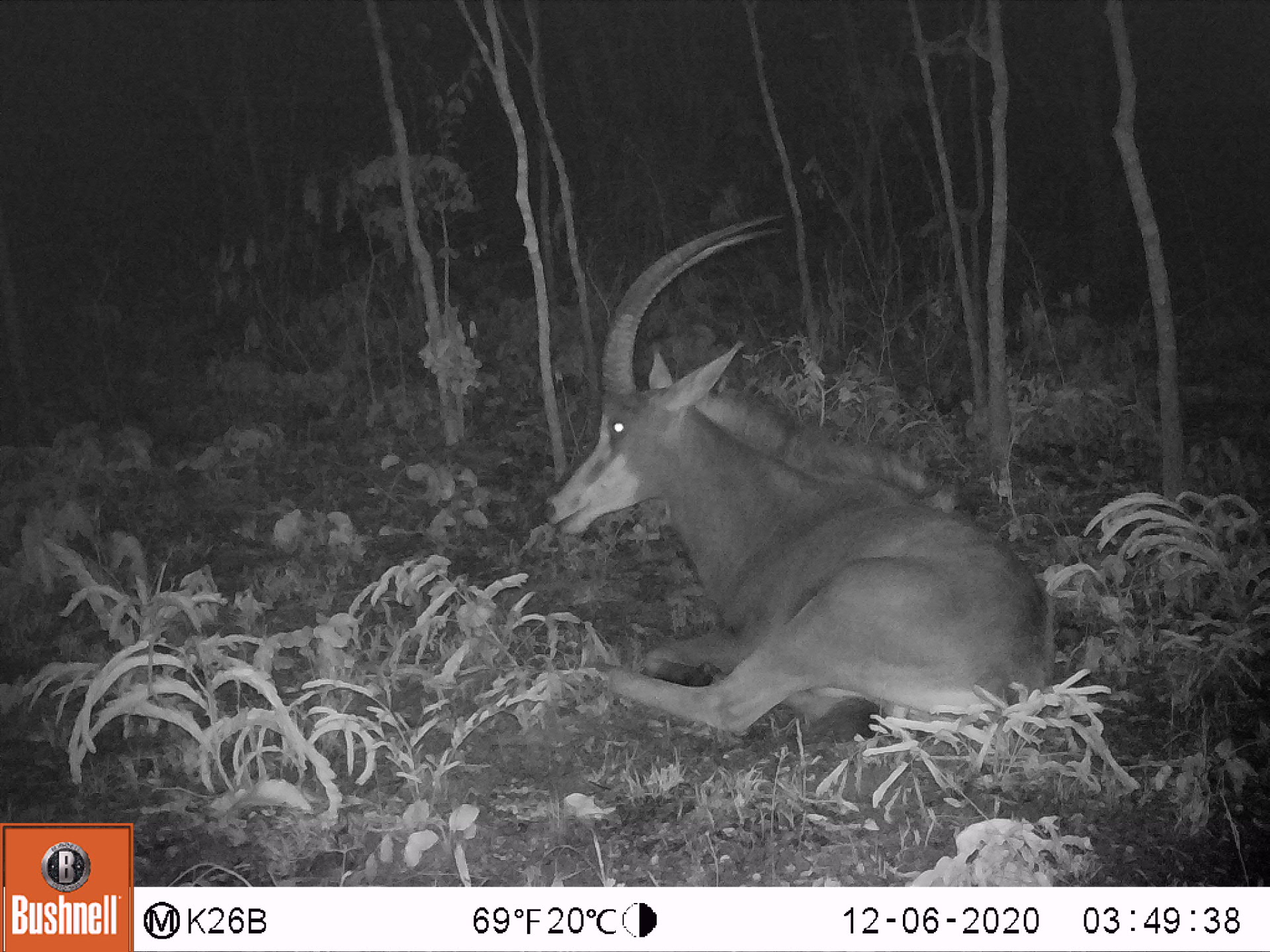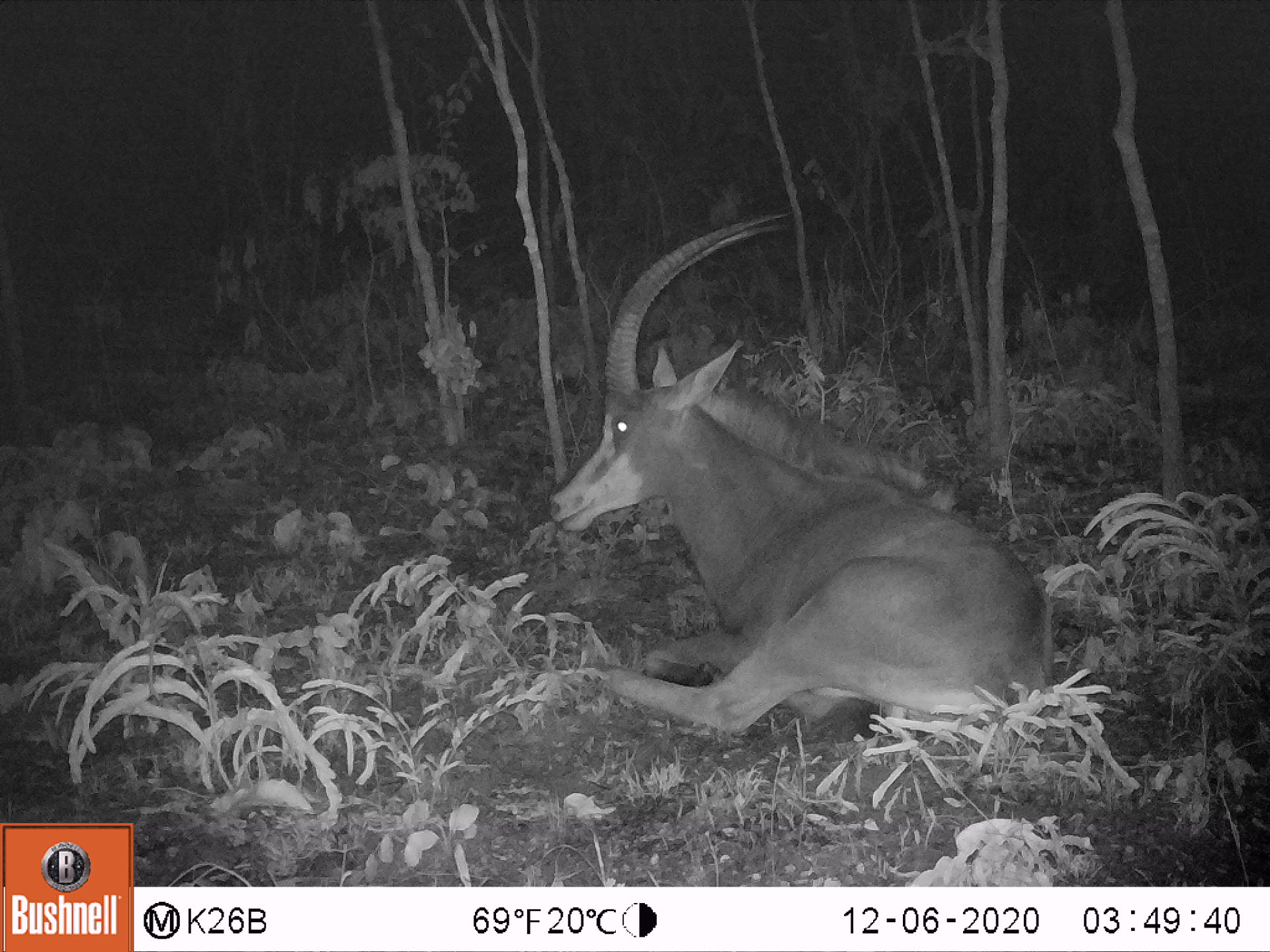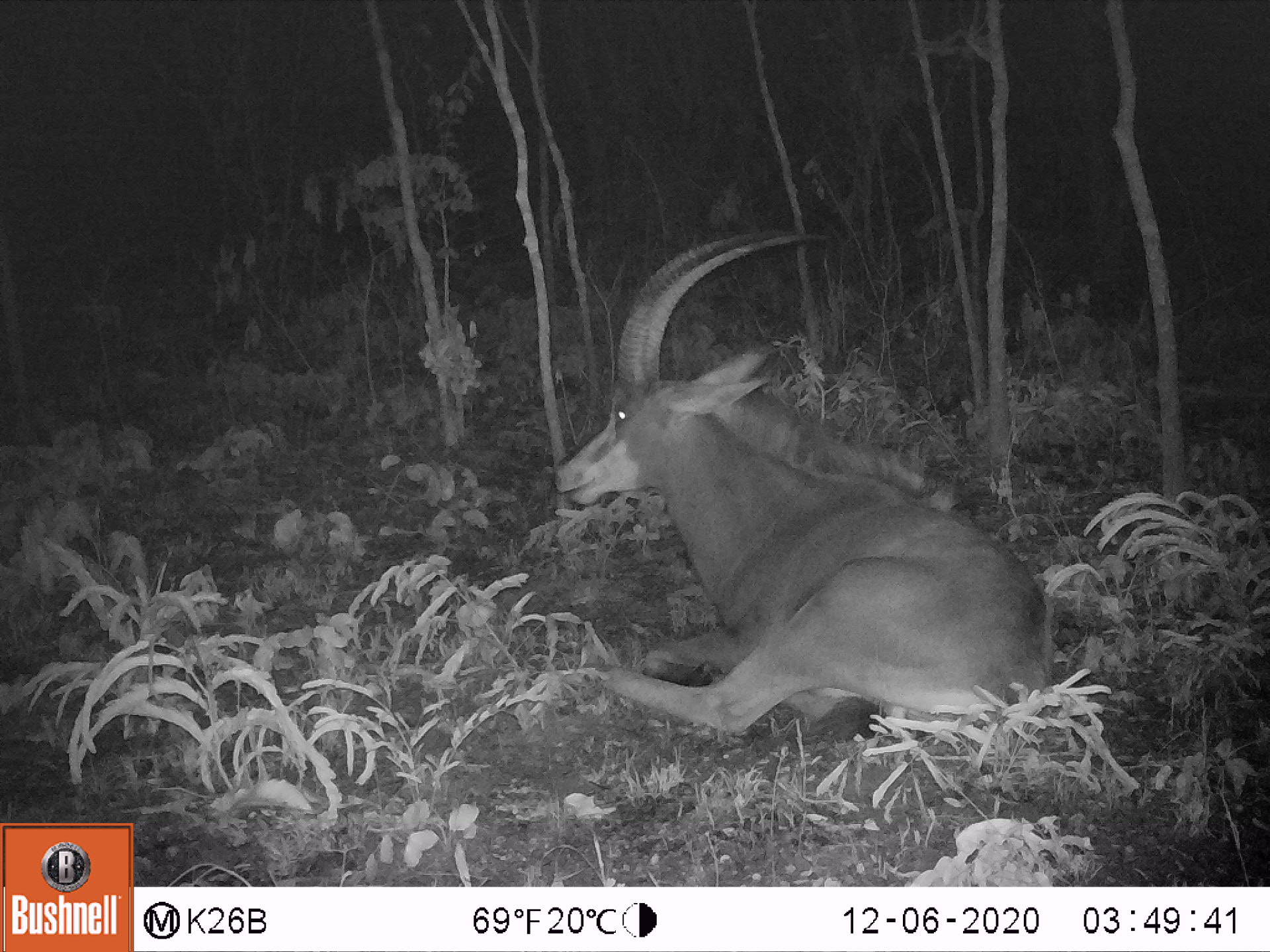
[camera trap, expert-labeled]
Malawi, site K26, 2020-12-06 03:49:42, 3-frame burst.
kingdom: Animalia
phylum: Chordata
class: Mammalia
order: Artiodactyla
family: Bovidae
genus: Hippotragus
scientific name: Hippotragus niger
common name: sable antelope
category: sable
Sable (sable antelope) (Hippotragus niger), count 1.